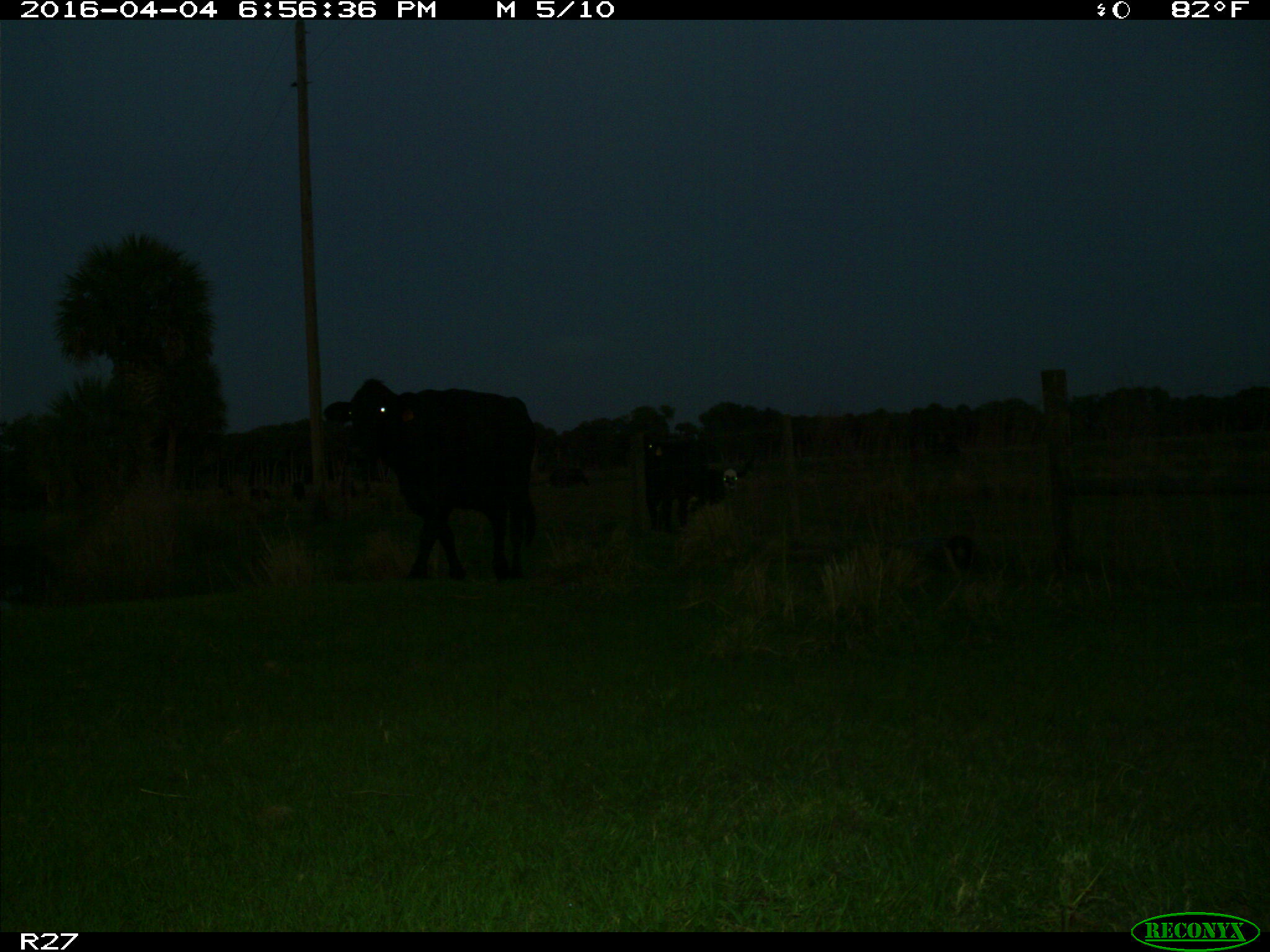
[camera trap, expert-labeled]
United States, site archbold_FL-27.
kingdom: Animalia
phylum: Chordata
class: Mammalia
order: Artiodactyla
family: Bovidae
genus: Bos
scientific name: Bos taurus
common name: domestic cow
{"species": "Bos taurus (domestic cow)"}